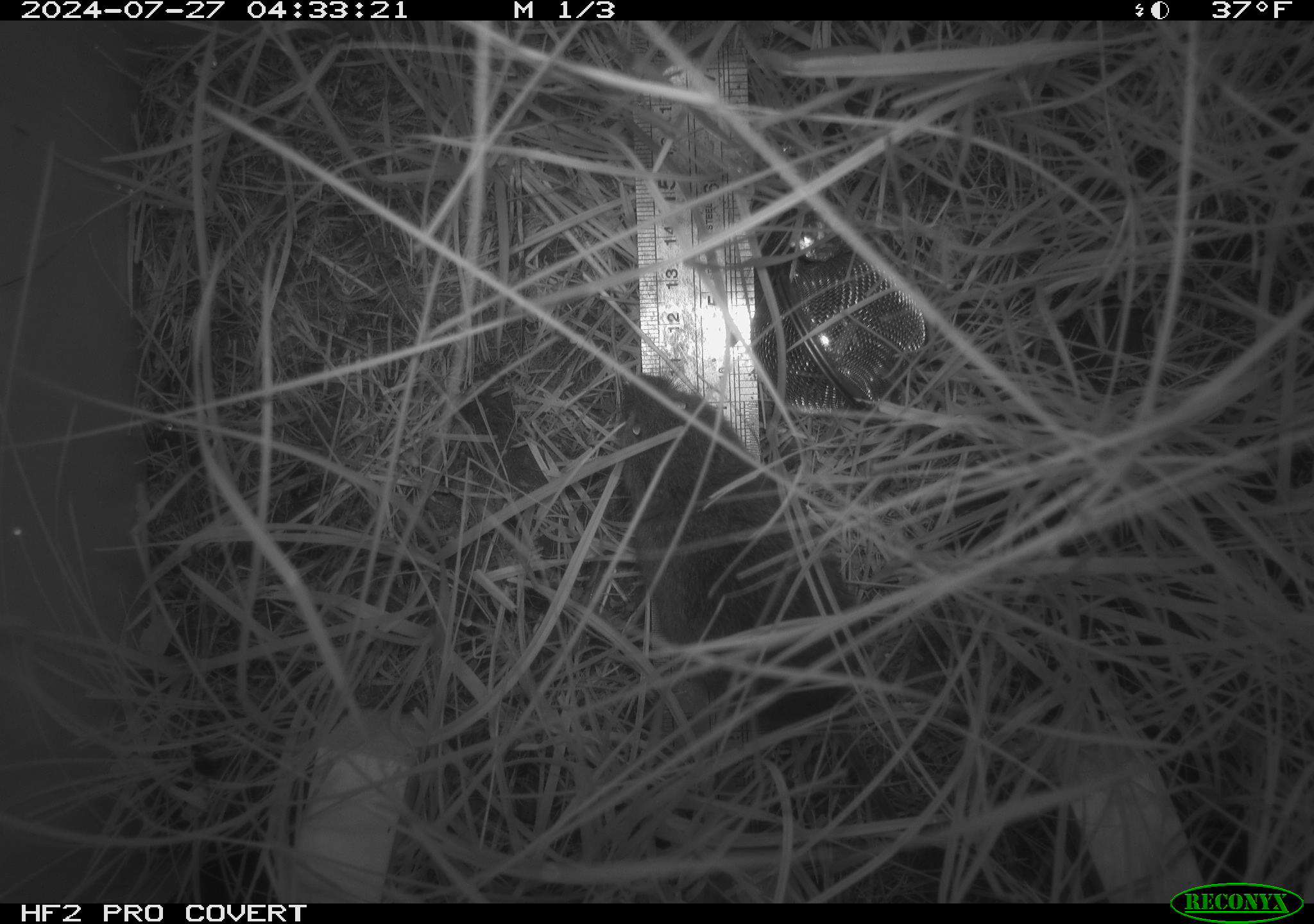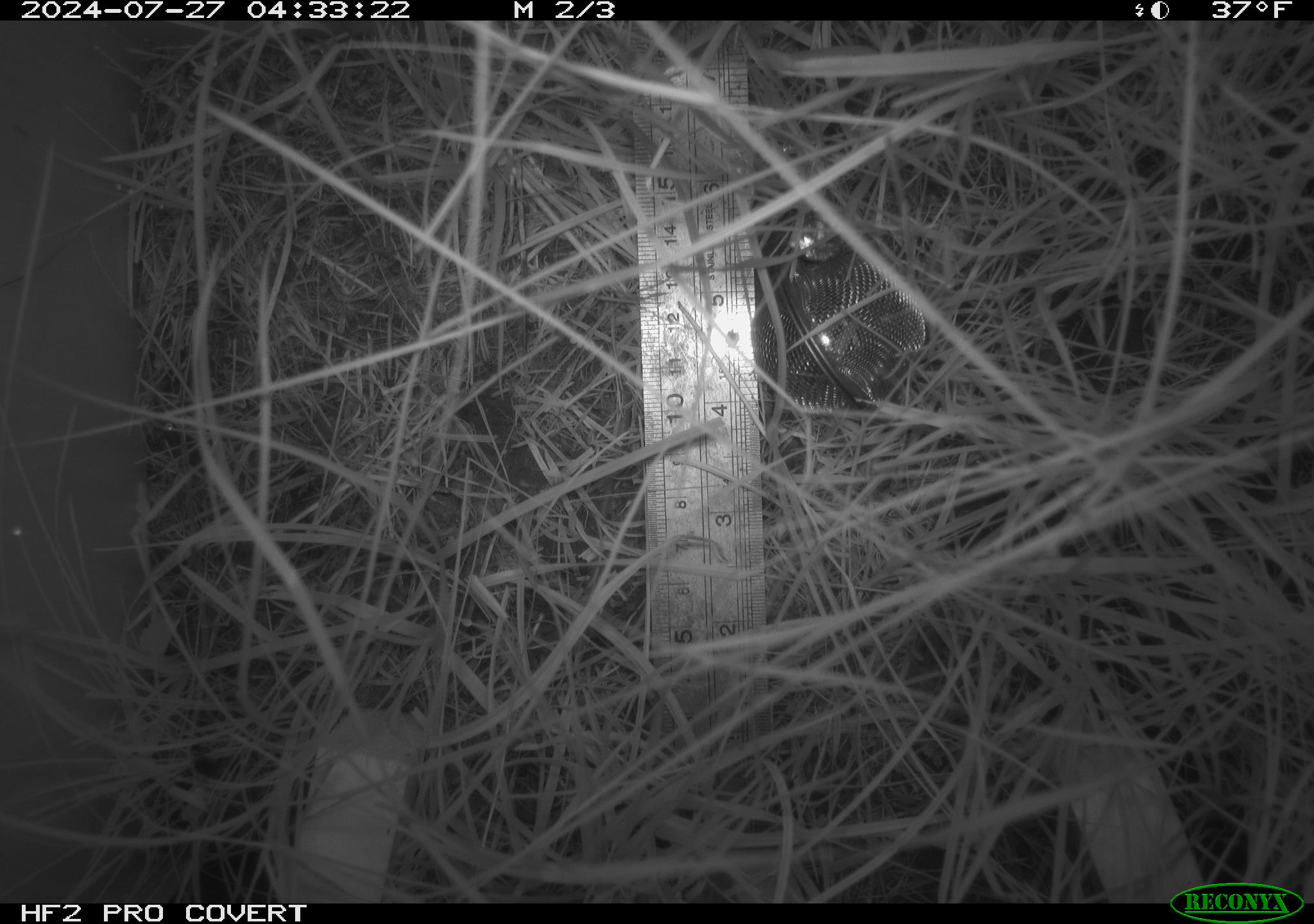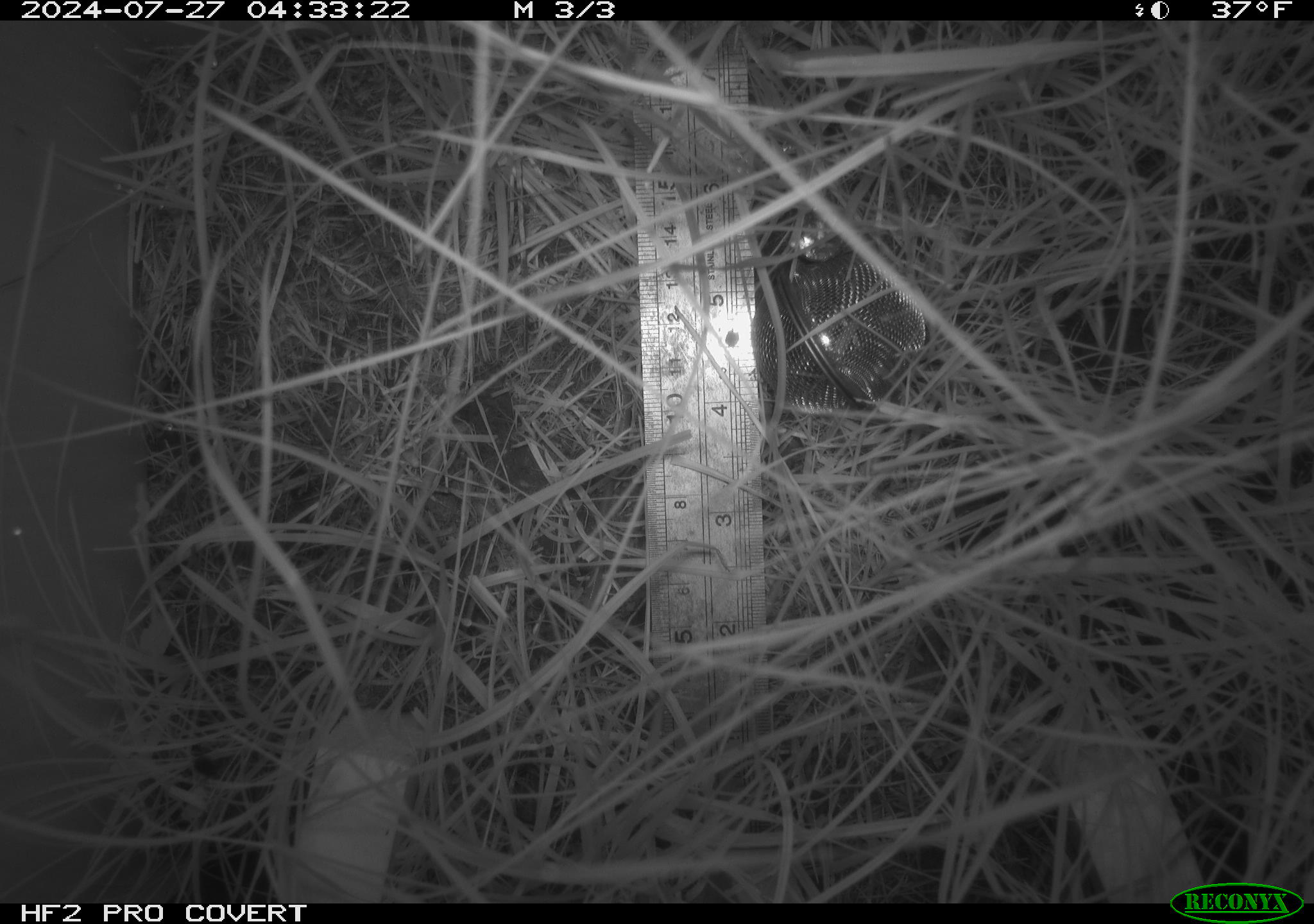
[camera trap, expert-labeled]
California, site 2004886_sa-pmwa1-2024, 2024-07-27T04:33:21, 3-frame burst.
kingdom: Animalia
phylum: Chordata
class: Mammalia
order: Rodentia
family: Cricetidae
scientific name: Arvicolinae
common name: voles, lemmings, and muskrats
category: arvicolinae subfamily